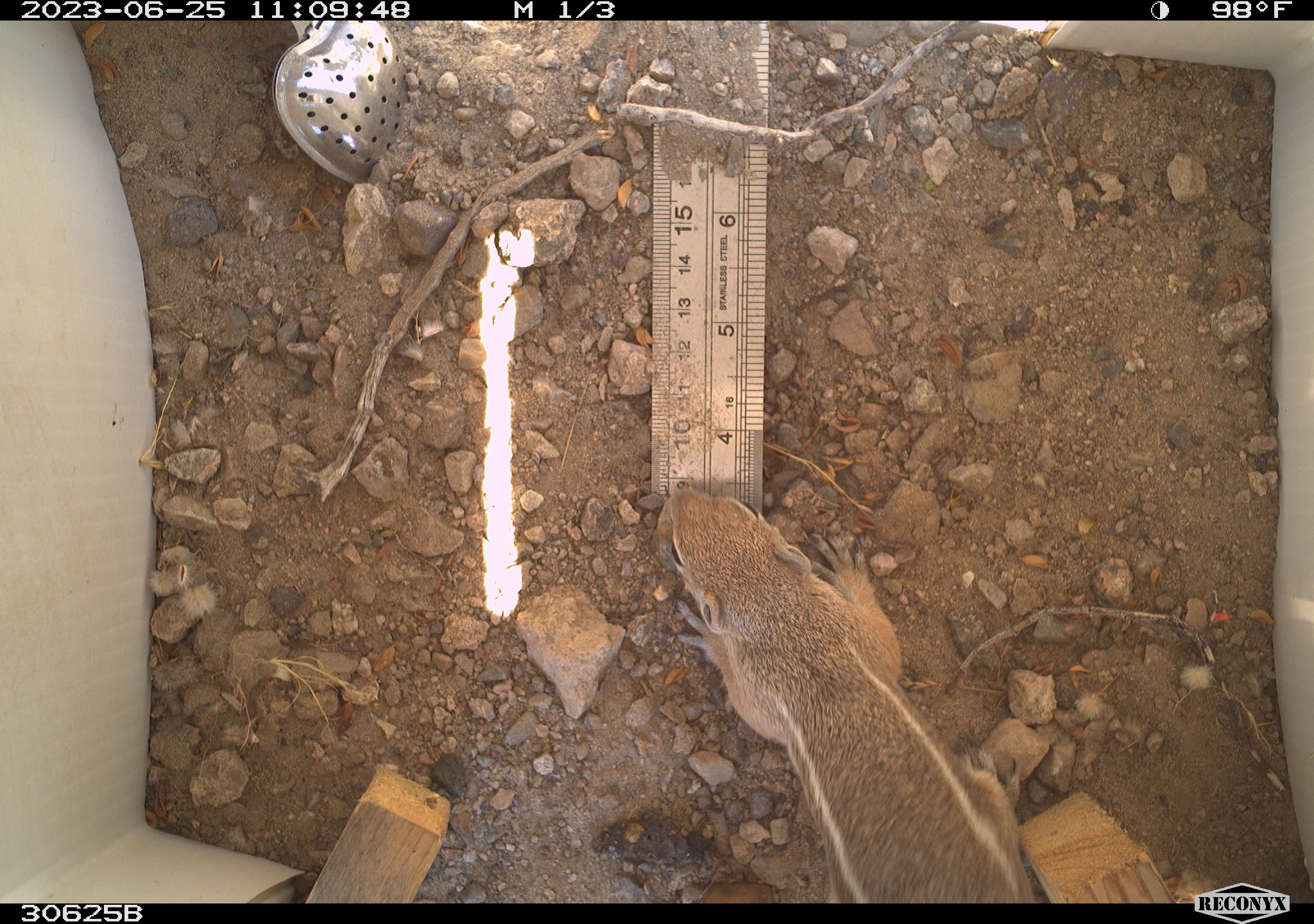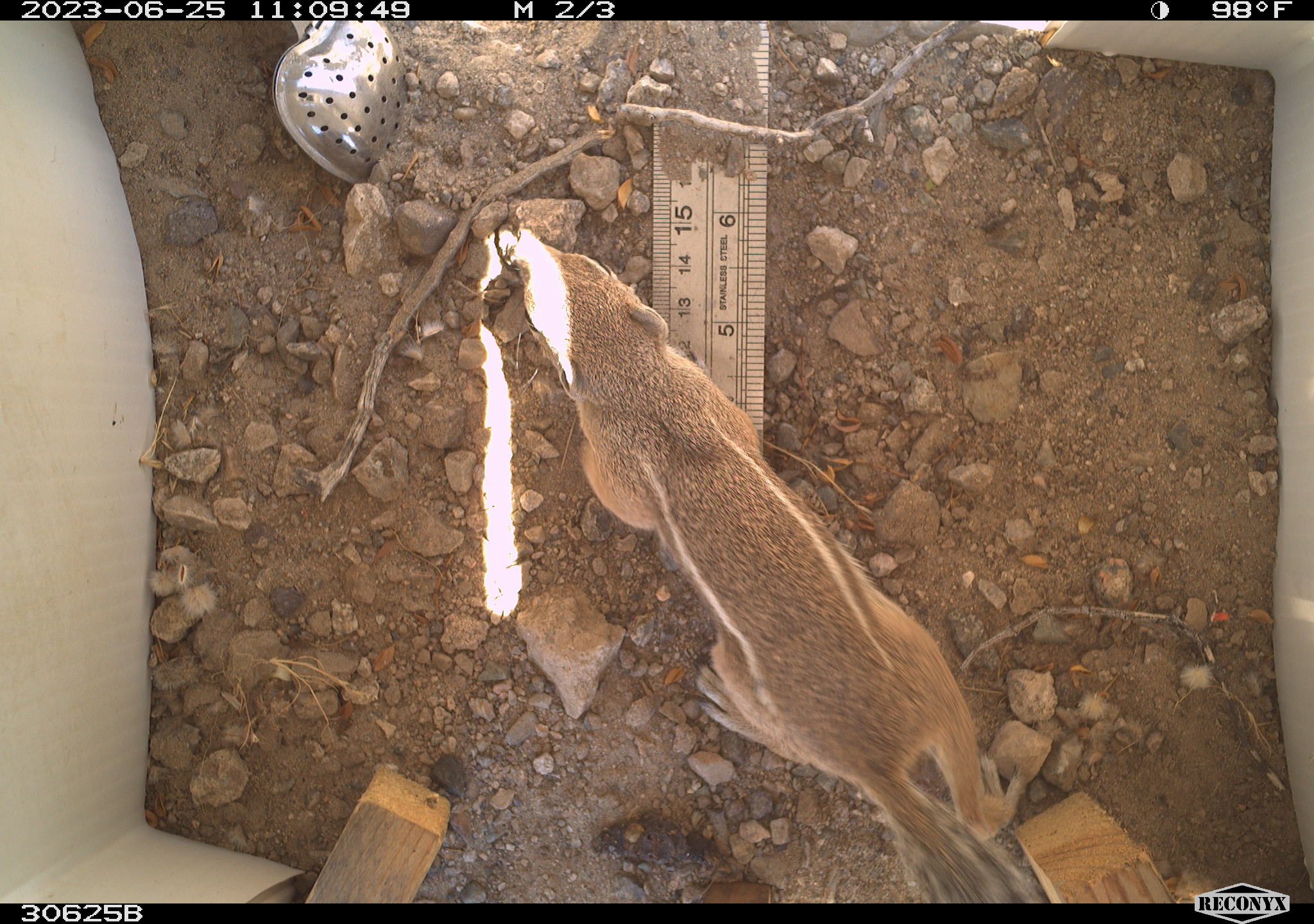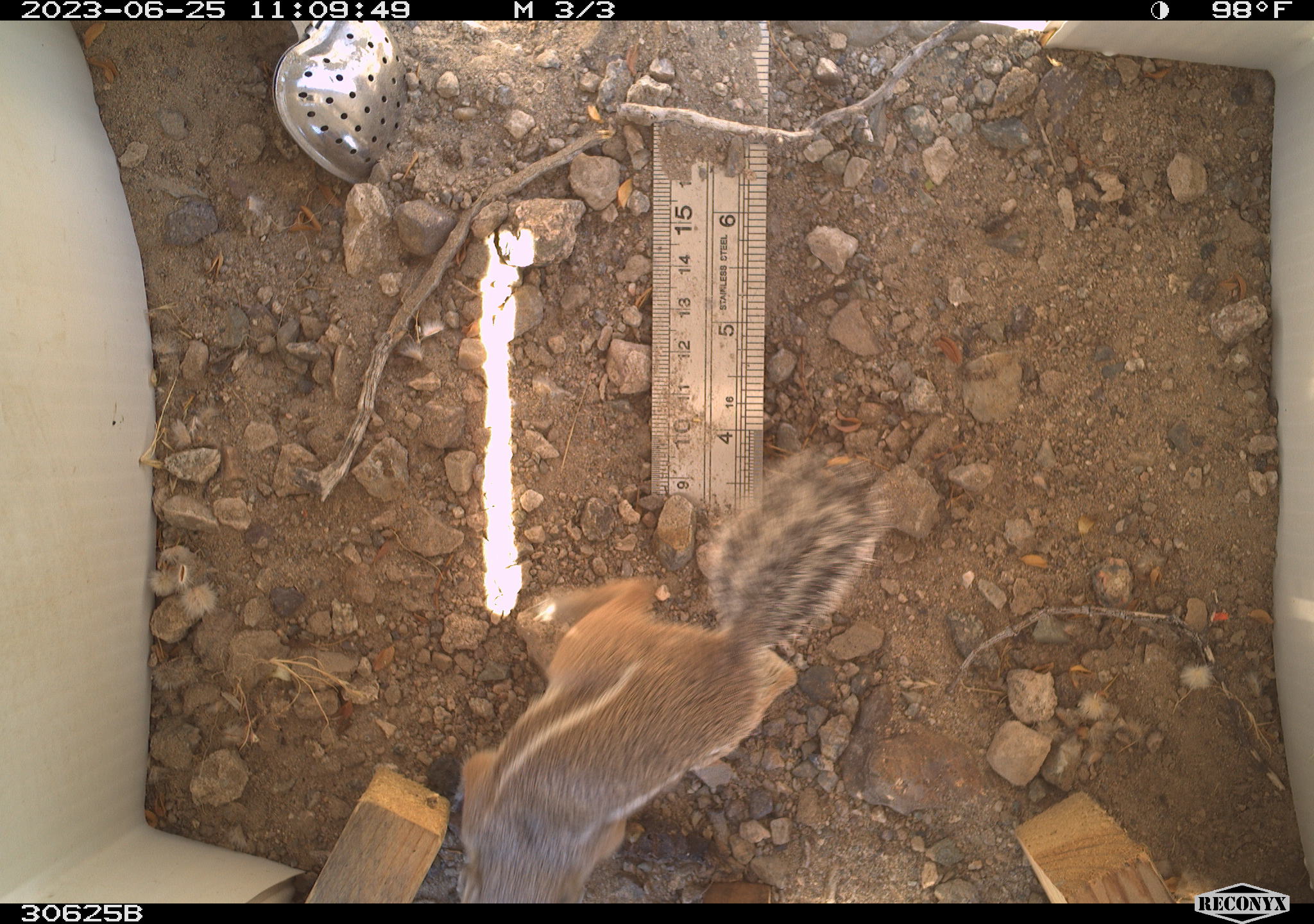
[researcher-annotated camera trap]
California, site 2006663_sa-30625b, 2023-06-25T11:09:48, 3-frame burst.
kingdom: Animalia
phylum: Chordata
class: Mammalia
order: Rodentia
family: Sciuridae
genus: Ammospermophilus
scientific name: Ammospermophilus leucurus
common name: white-tailed antelope squirrel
White-tailed antelope squirrel (Ammospermophilus leucurus).